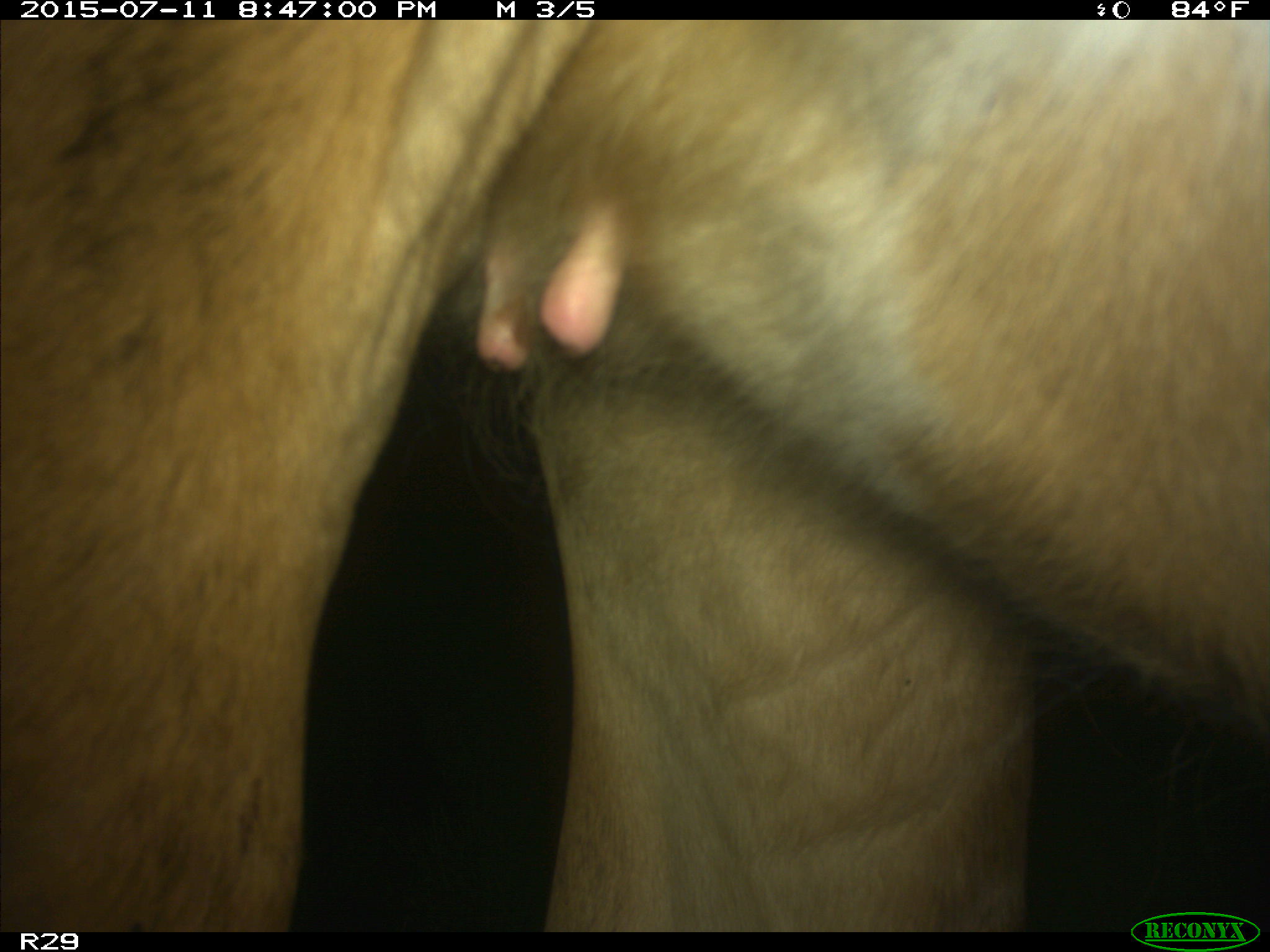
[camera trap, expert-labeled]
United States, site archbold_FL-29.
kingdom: Animalia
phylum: Chordata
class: Mammalia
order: Artiodactyla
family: Bovidae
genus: Bos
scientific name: Bos taurus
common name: domestic cow